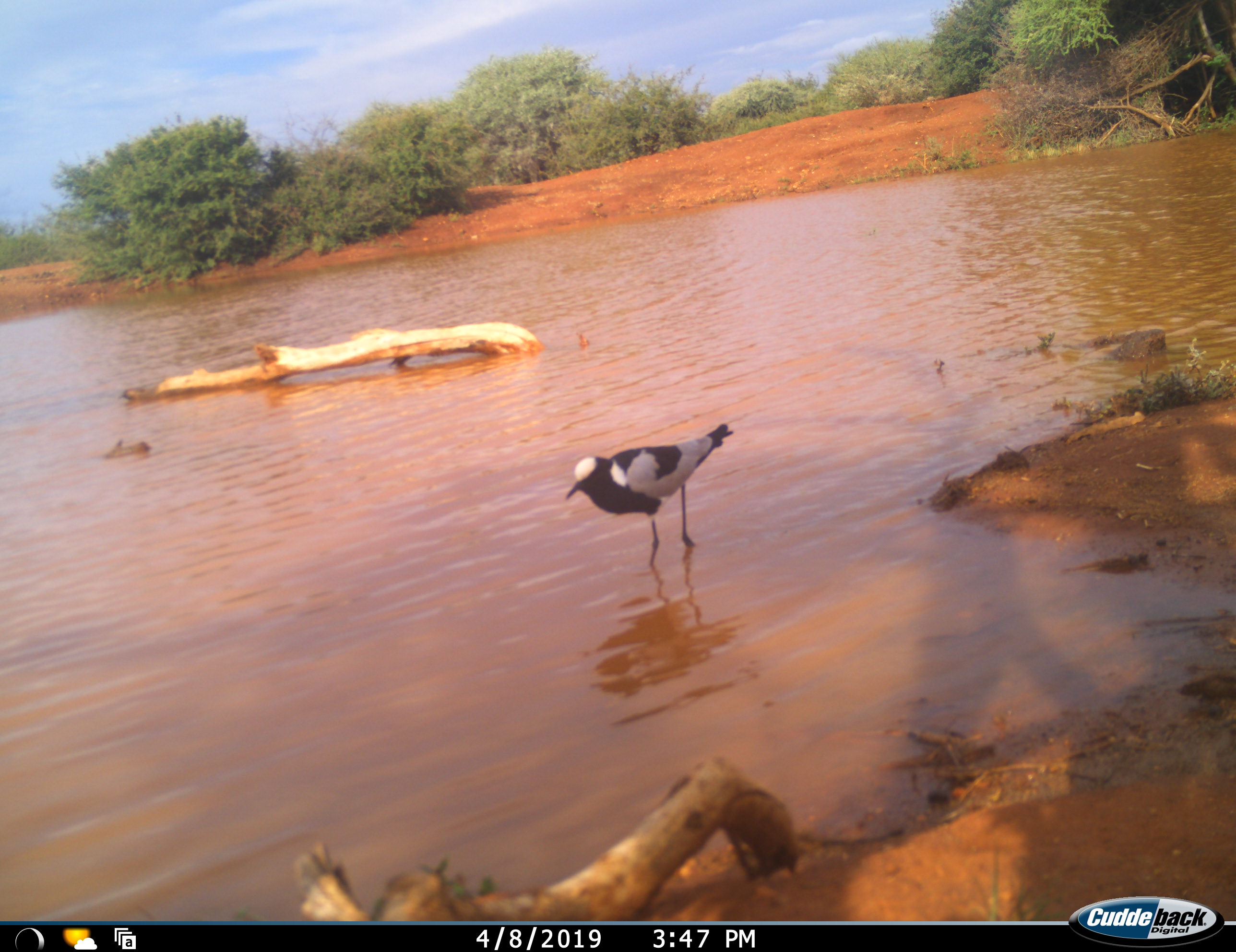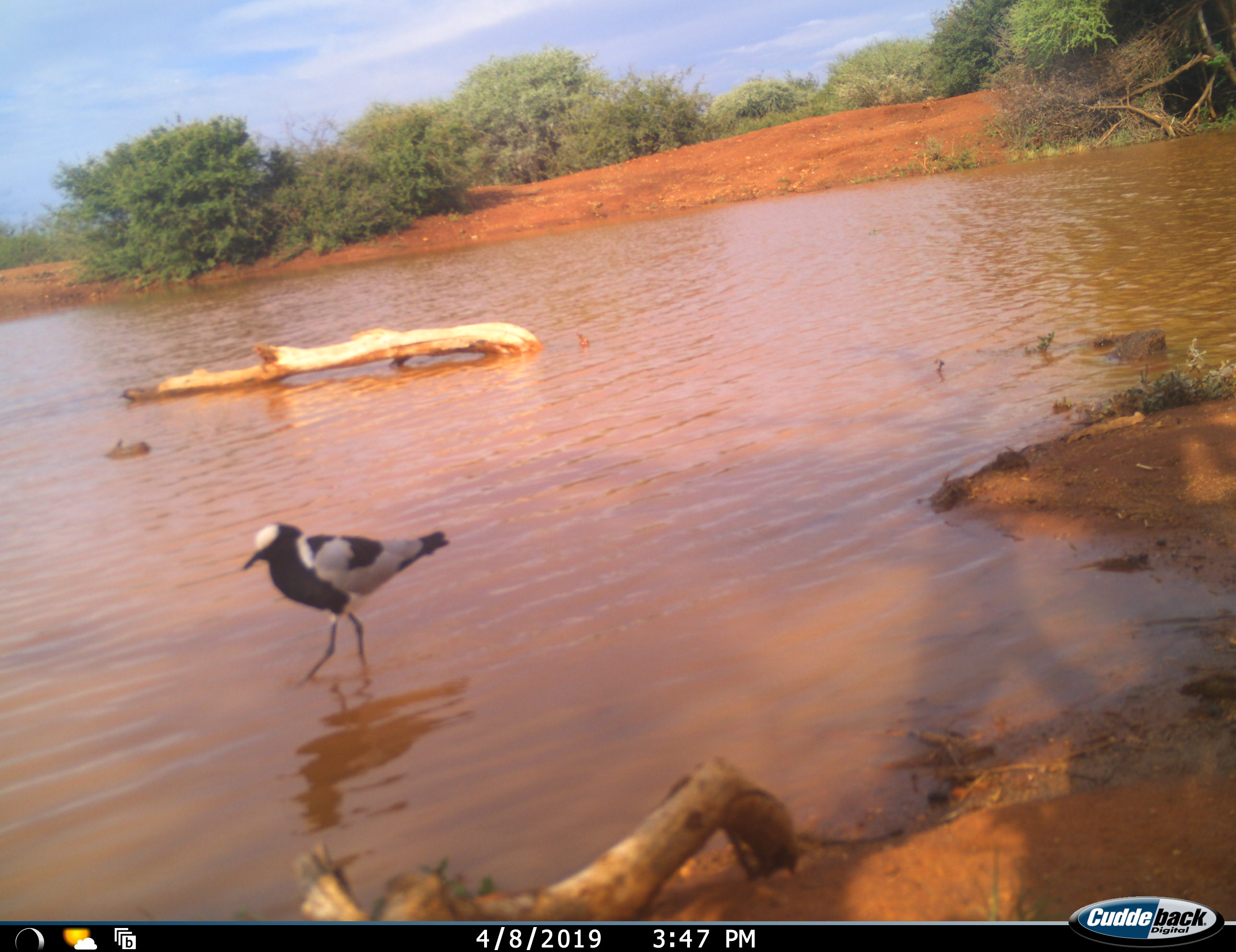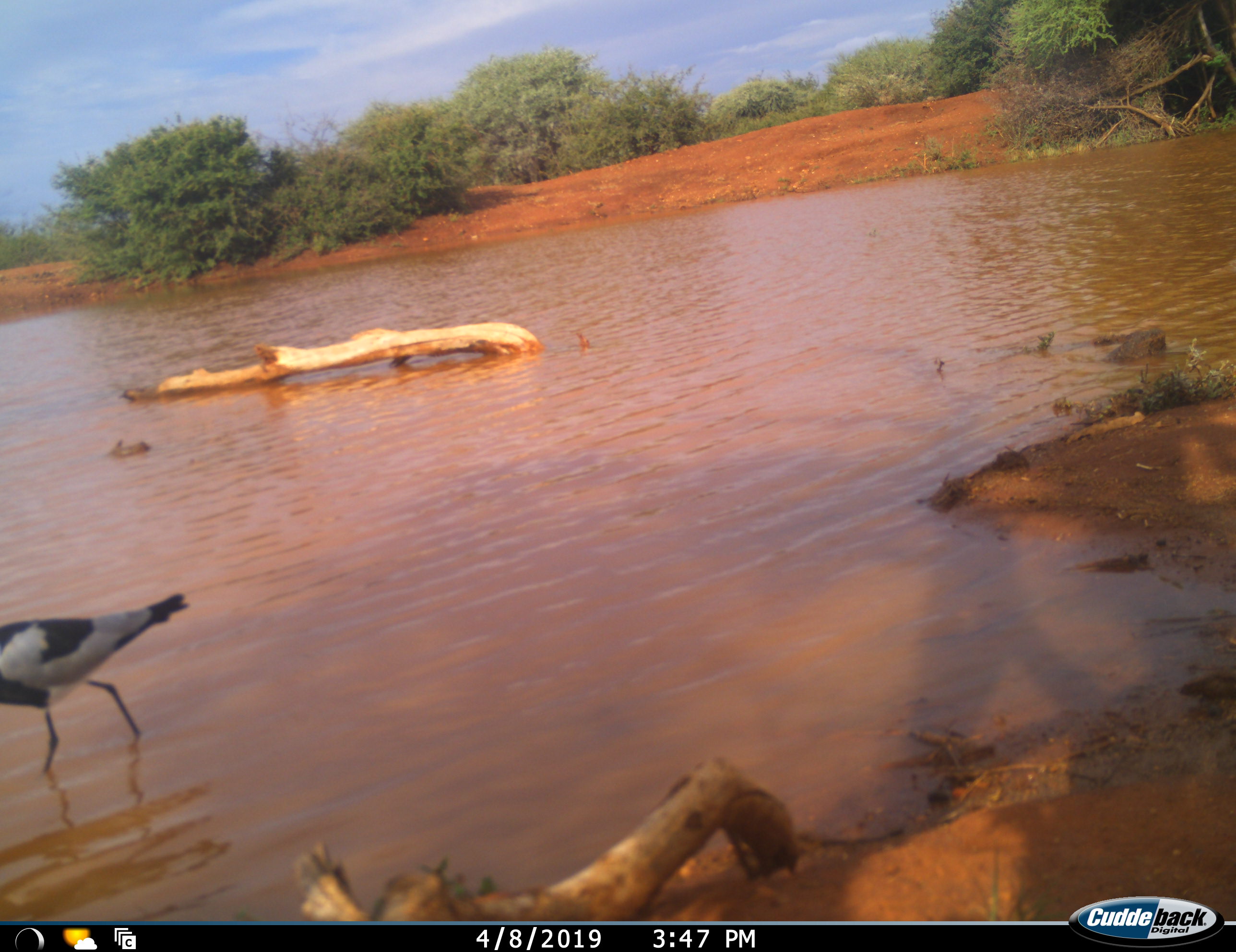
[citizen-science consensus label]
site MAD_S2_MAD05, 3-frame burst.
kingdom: Animalia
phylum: Chordata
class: Aves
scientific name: Aves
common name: bird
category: birdother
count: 1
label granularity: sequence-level